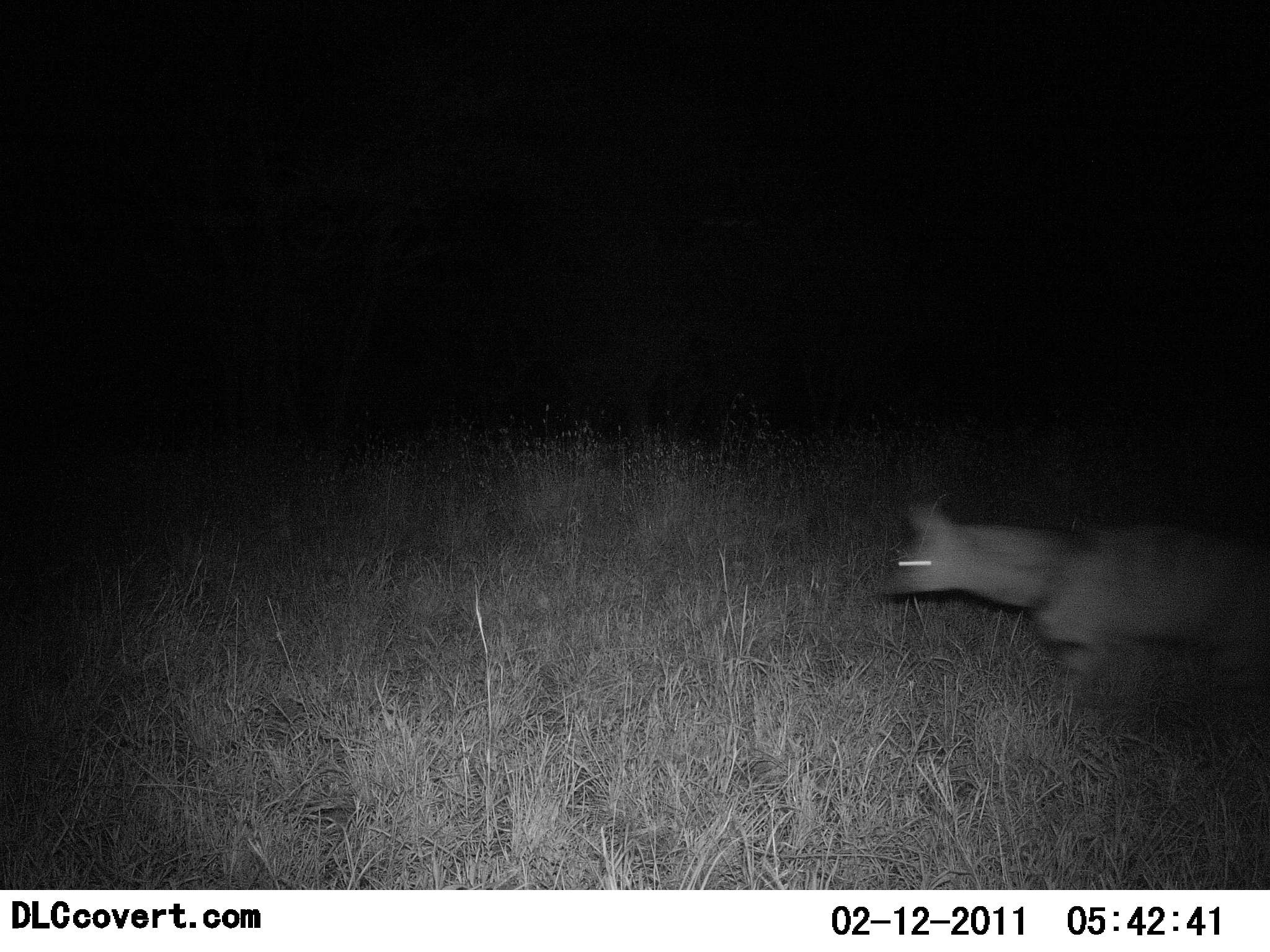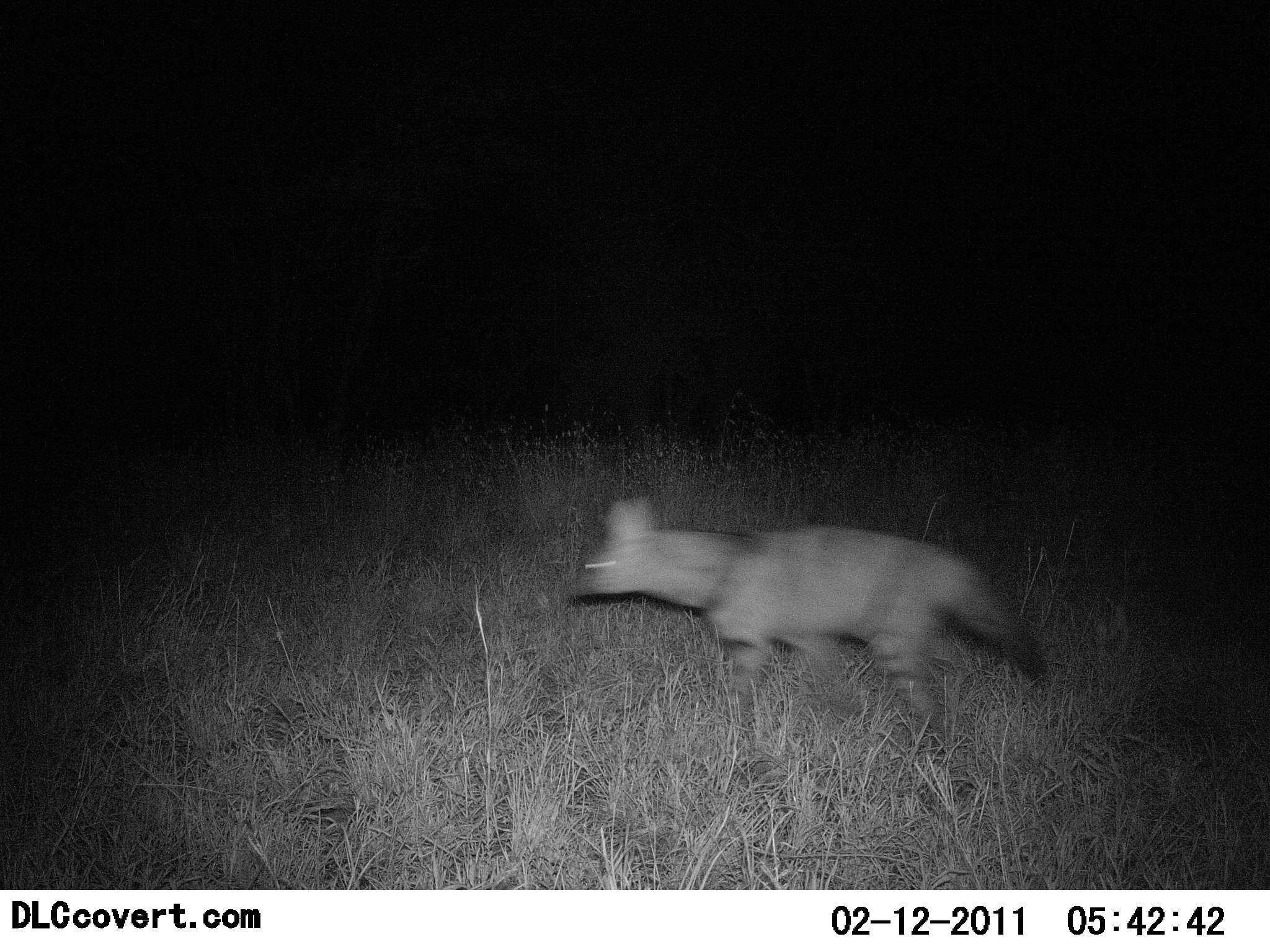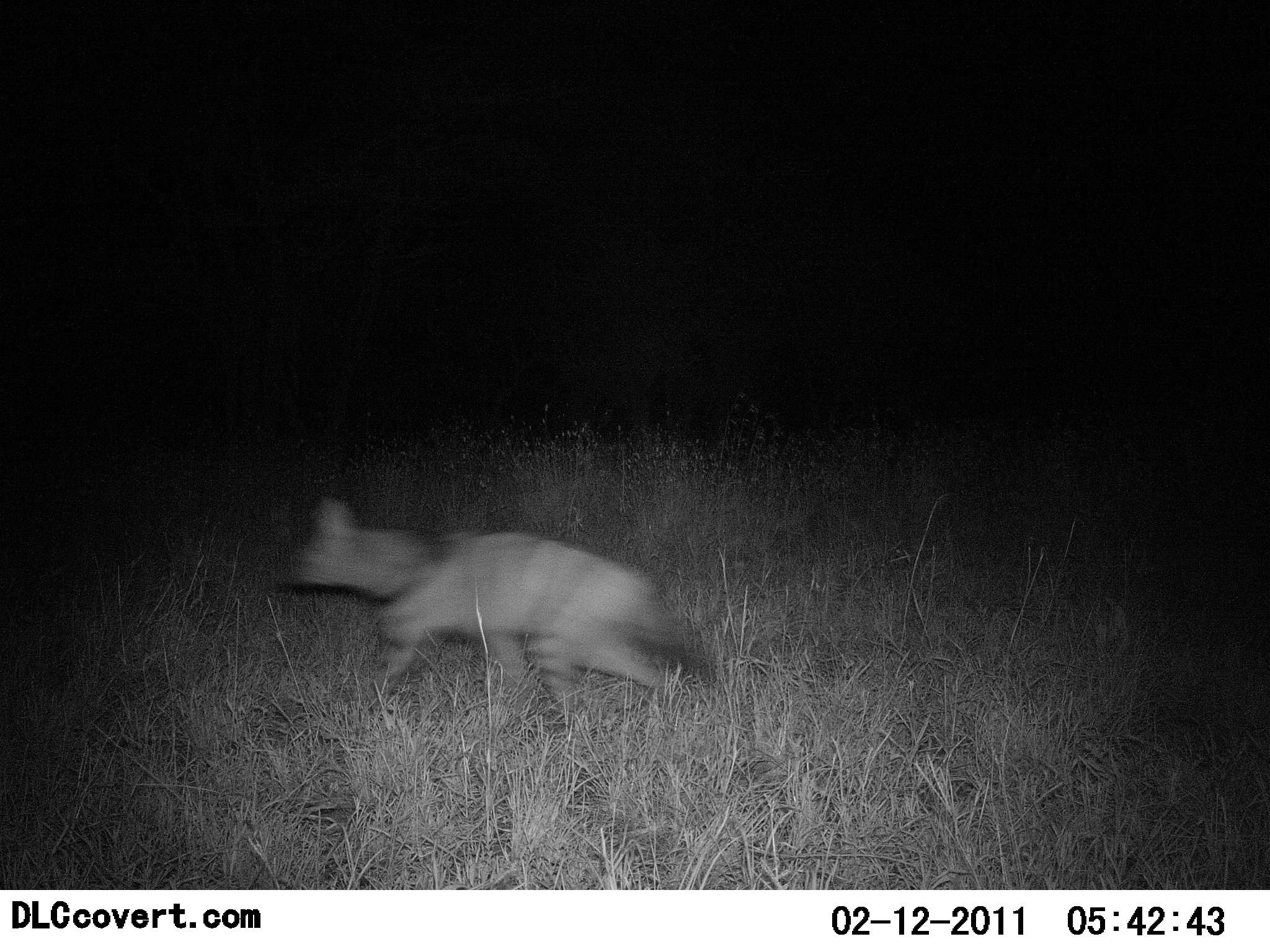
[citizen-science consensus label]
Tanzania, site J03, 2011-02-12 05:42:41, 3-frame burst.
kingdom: Animalia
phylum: Chordata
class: Mammalia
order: Carnivora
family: Hyaenidae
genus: Proteles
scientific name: Proteles cristatus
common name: aardwolf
Aardwolf (Proteles cristatus), count 1. Behavior (volunteer vote fractions): standing 0%, resting 0%, moving 100%, interacting 0%. Young present (vote fraction): 0%. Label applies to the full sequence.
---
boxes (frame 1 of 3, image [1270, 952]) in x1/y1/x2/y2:
animal: 874/495/1270/710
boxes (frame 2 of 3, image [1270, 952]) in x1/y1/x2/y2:
animal: 557/492/1046/737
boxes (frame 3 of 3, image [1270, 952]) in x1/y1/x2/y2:
animal: 268/493/716/737